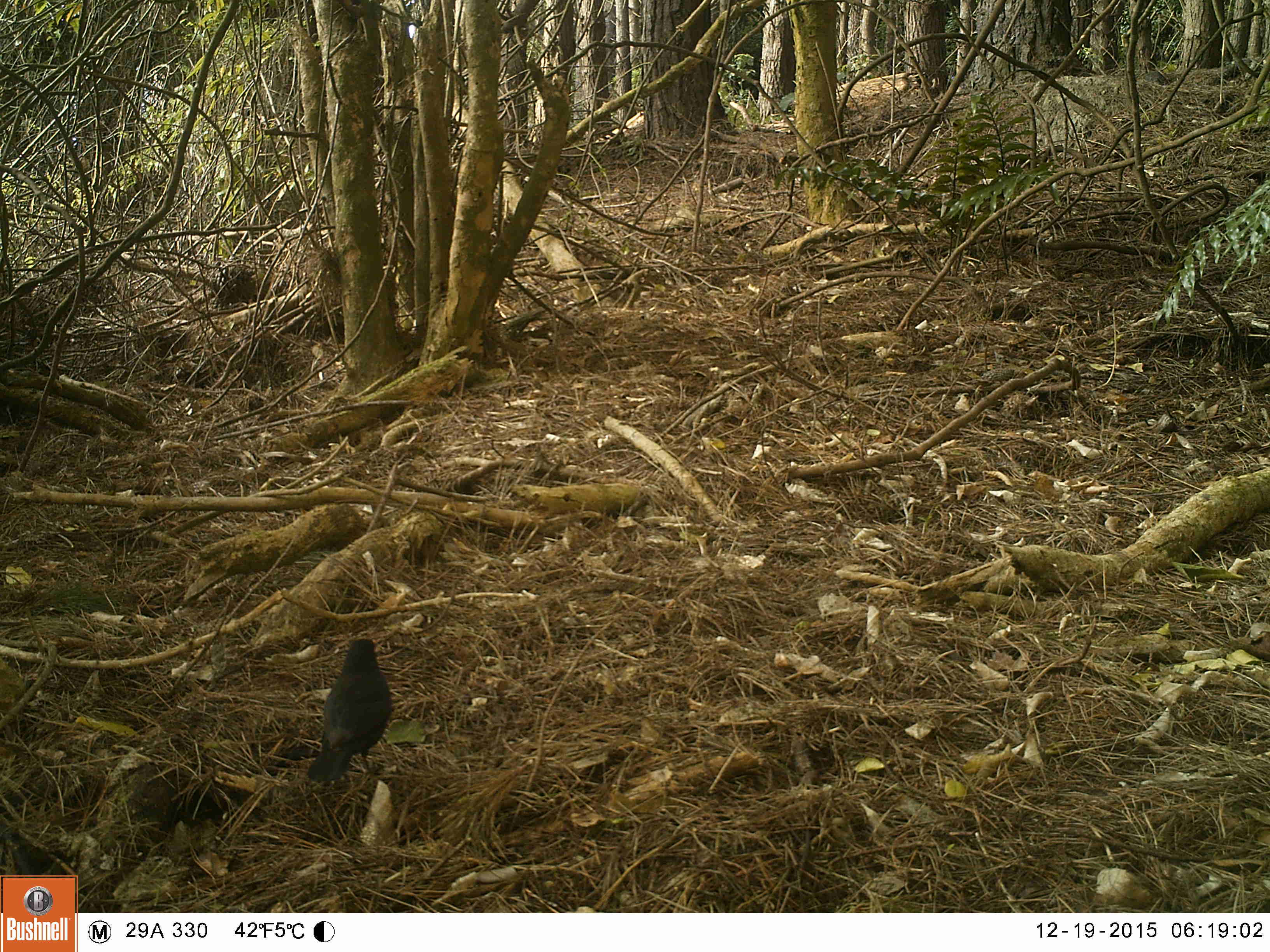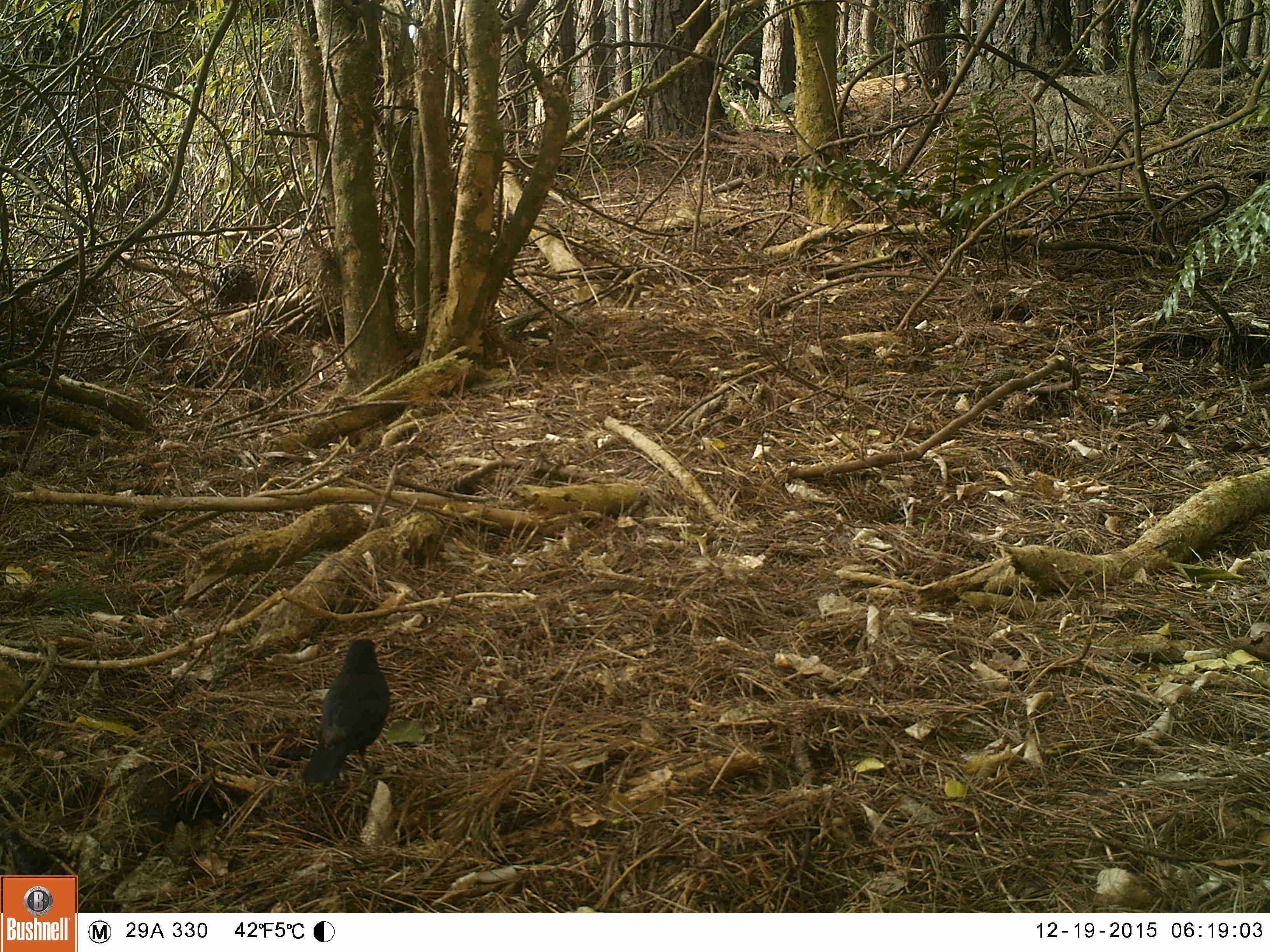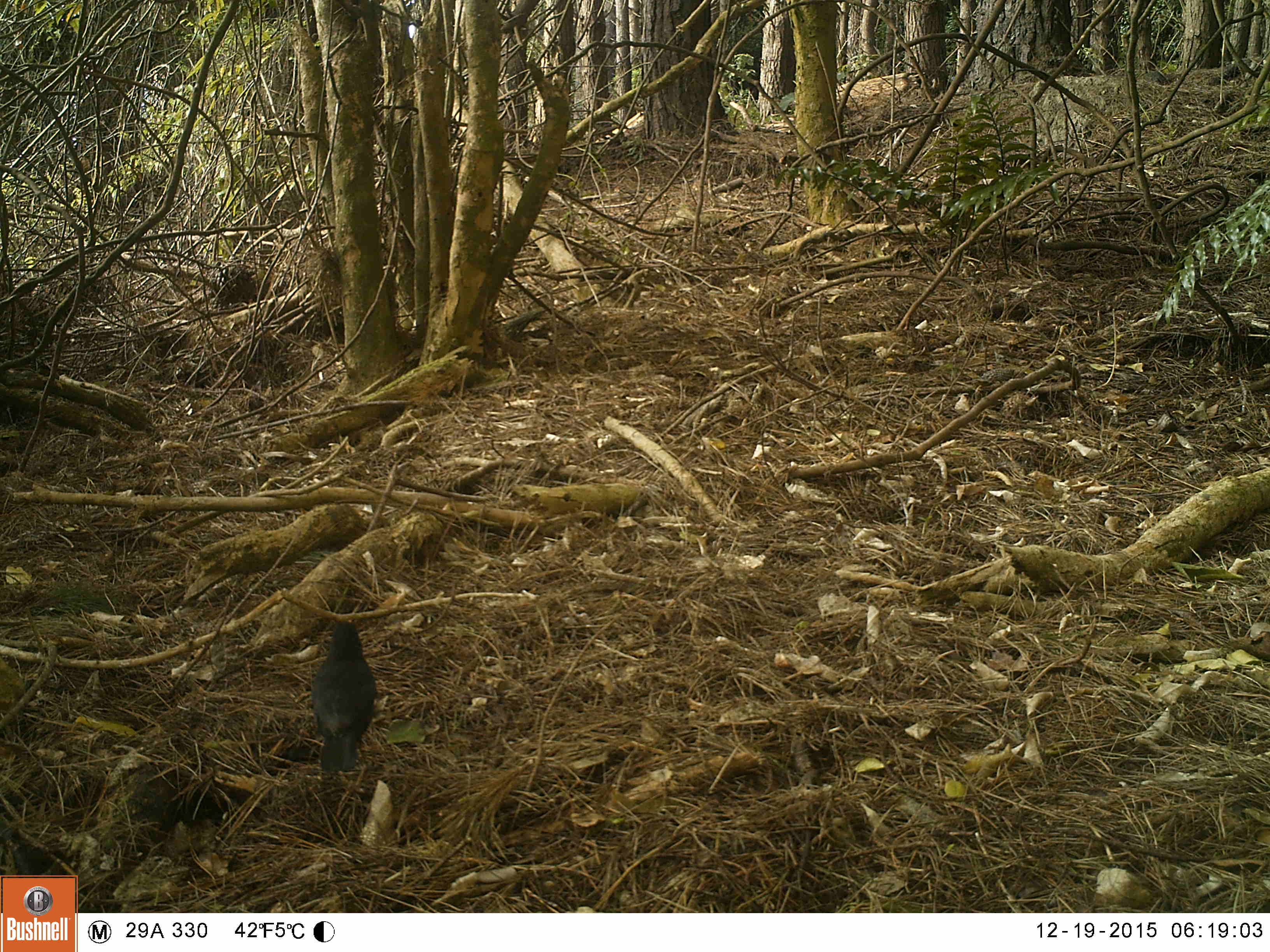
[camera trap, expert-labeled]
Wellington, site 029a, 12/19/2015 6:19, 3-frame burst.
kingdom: Animalia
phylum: Chordata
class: Aves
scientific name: Aves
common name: bird